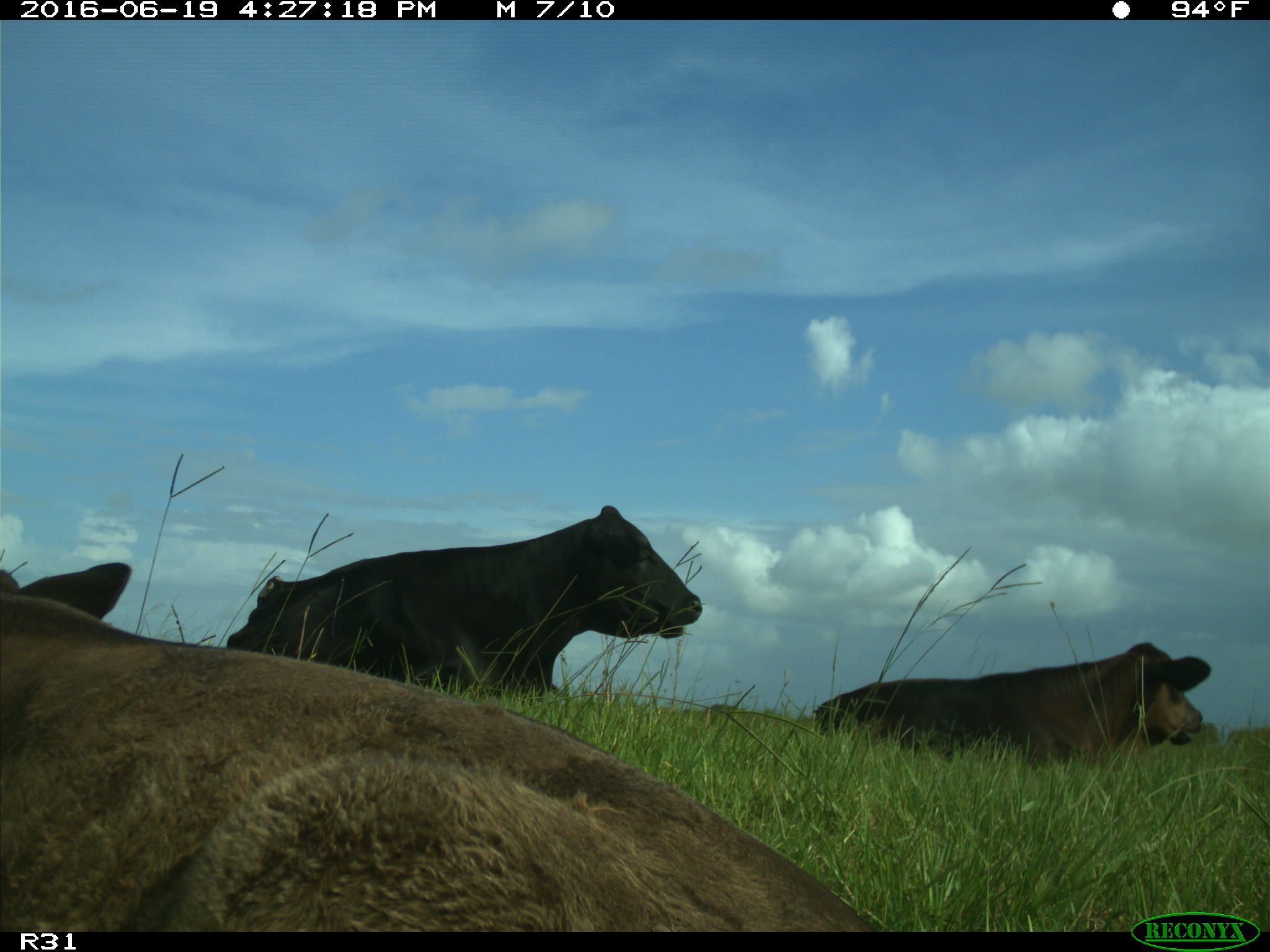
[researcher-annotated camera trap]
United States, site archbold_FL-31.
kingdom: Animalia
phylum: Chordata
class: Mammalia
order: Artiodactyla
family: Bovidae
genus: Bos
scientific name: Bos taurus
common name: domestic cow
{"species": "Bos taurus (domestic cow)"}